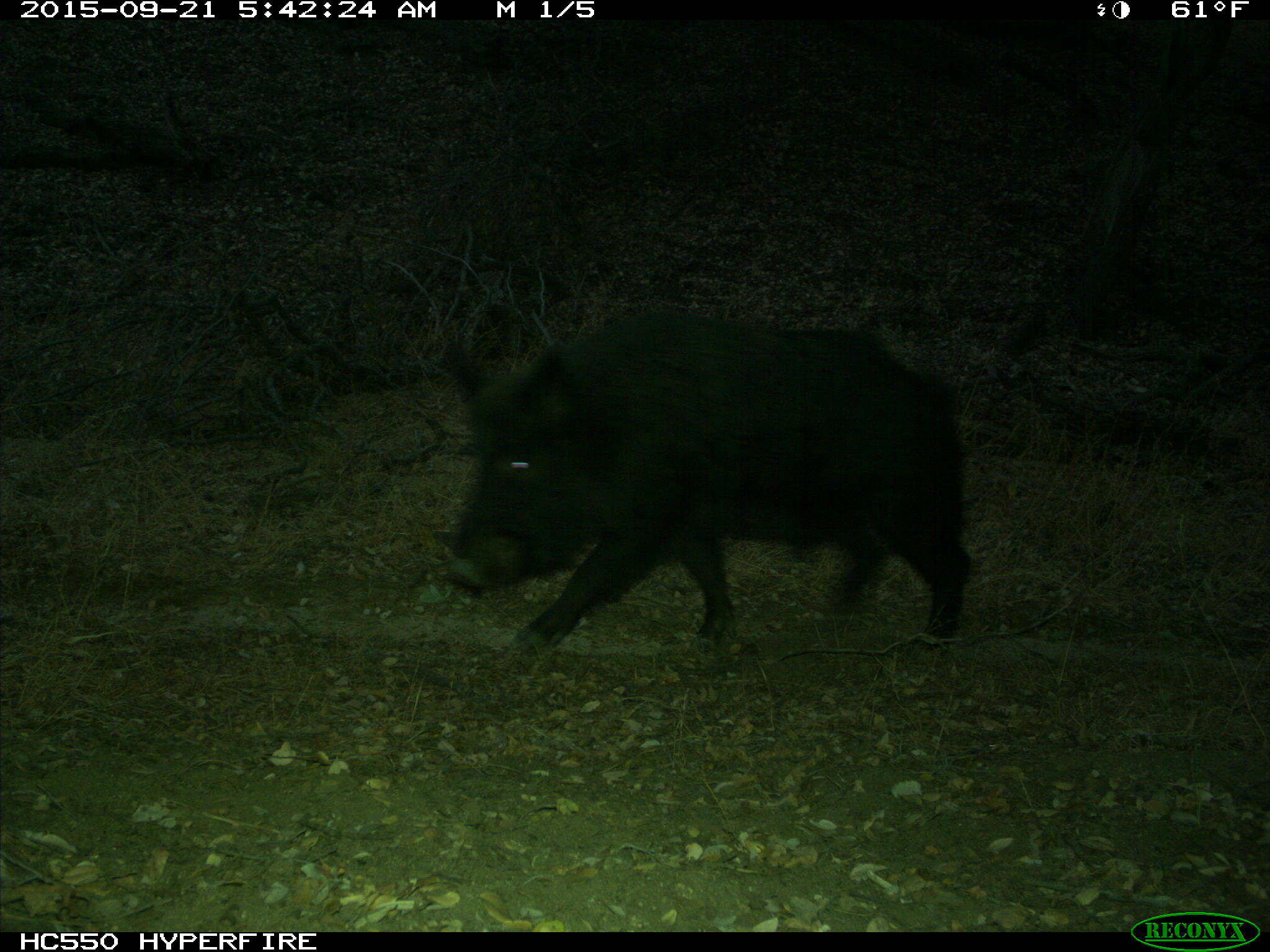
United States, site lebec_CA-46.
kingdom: Animalia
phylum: Chordata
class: Mammalia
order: Artiodactyla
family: Suidae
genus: Sus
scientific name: Sus scrofa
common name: wild boar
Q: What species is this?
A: Sus scrofa (wild boar).